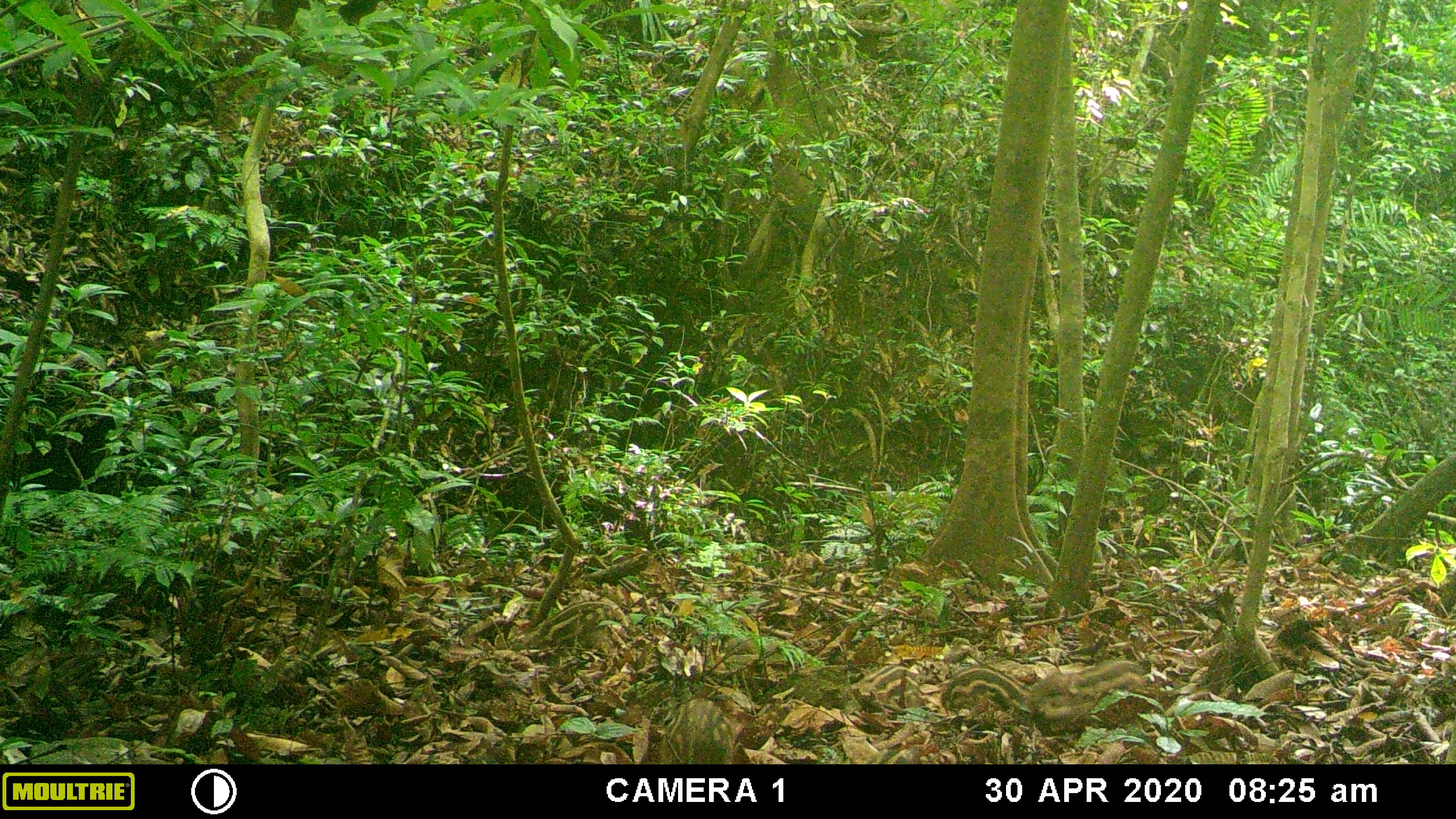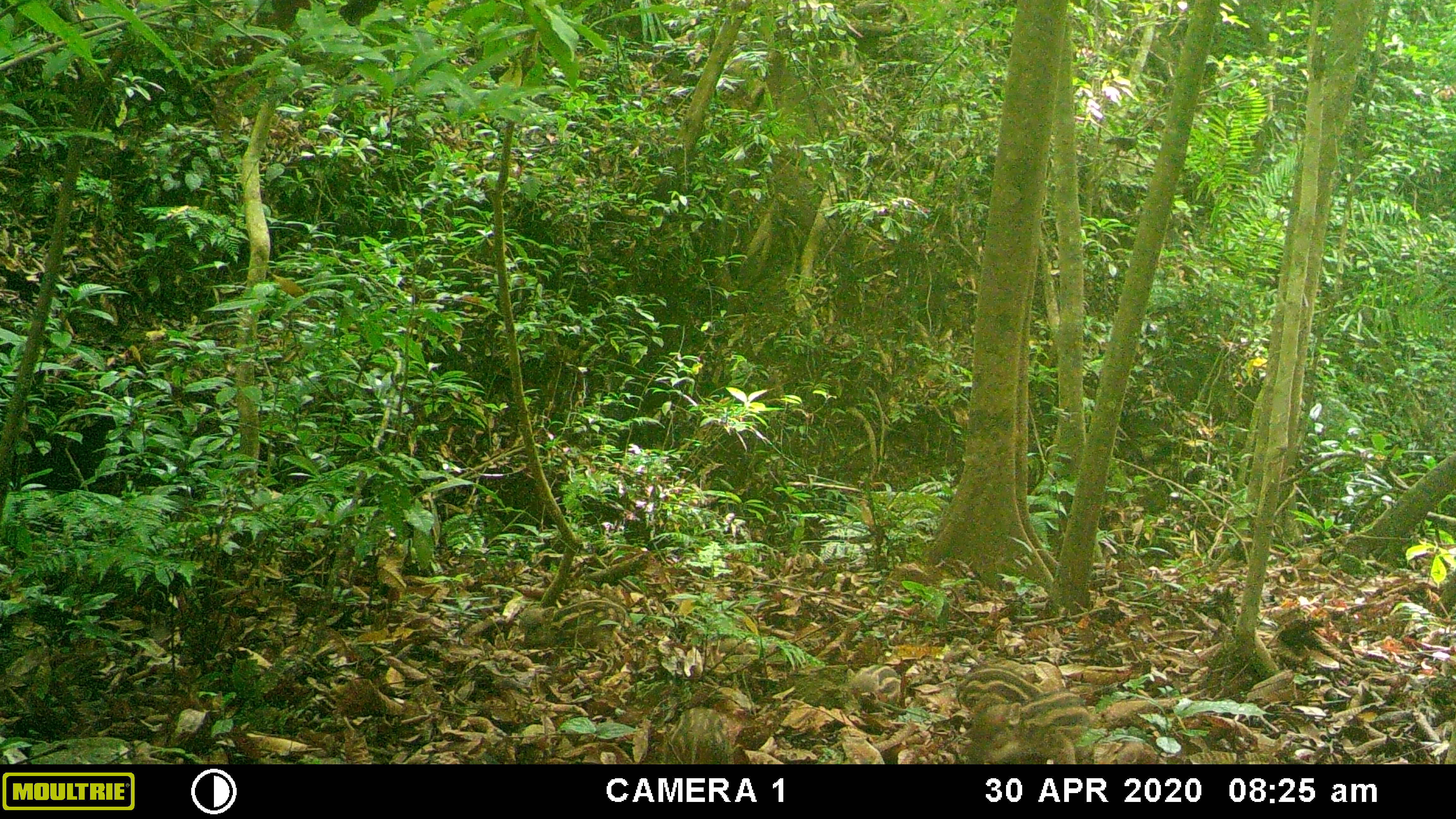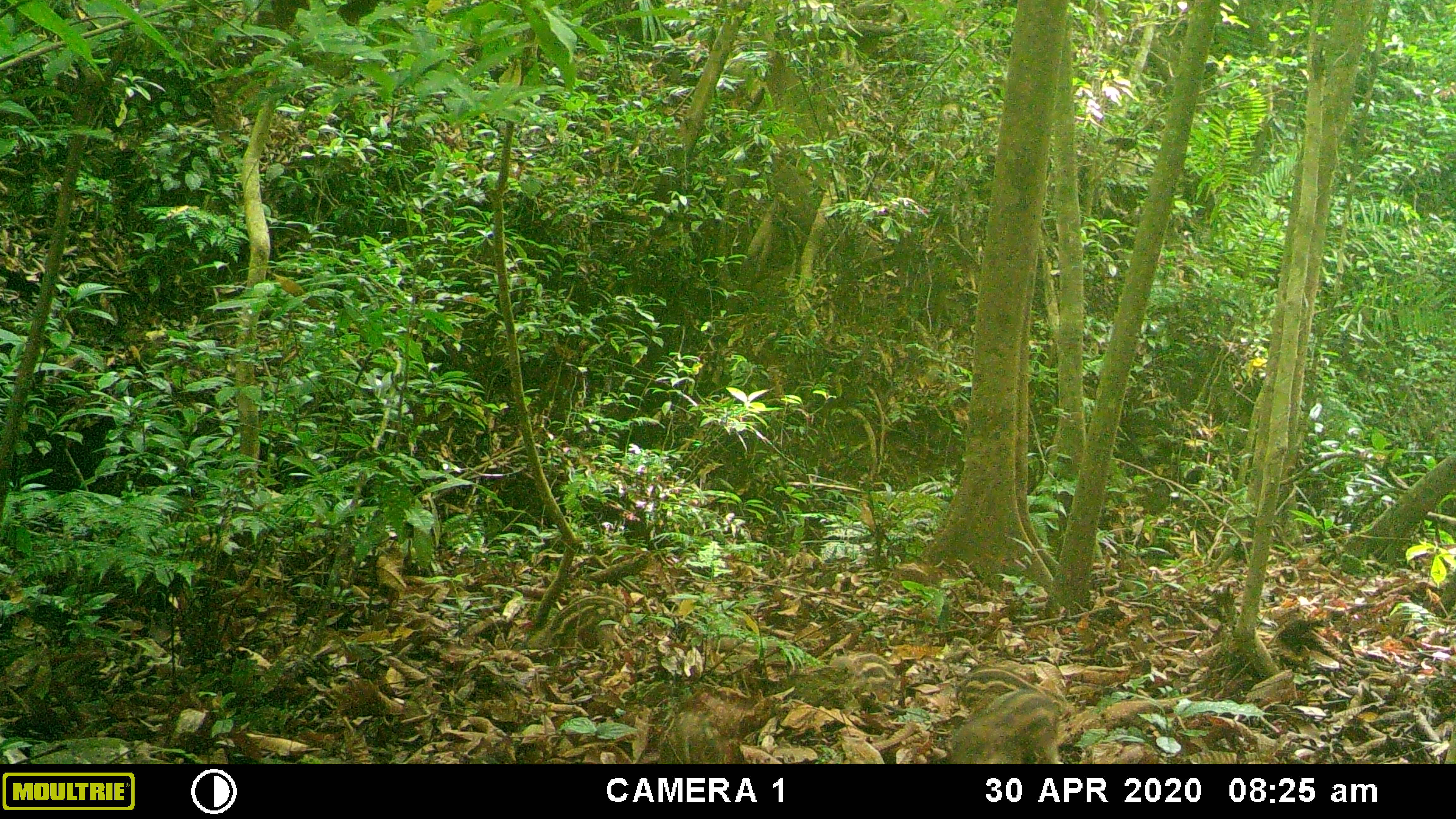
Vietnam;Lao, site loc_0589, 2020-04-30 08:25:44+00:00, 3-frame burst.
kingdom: Animalia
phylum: Chordata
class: Mammalia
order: Artiodactyla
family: Suidae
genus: Sus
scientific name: Sus scrofa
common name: eurasian wild pig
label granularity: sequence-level